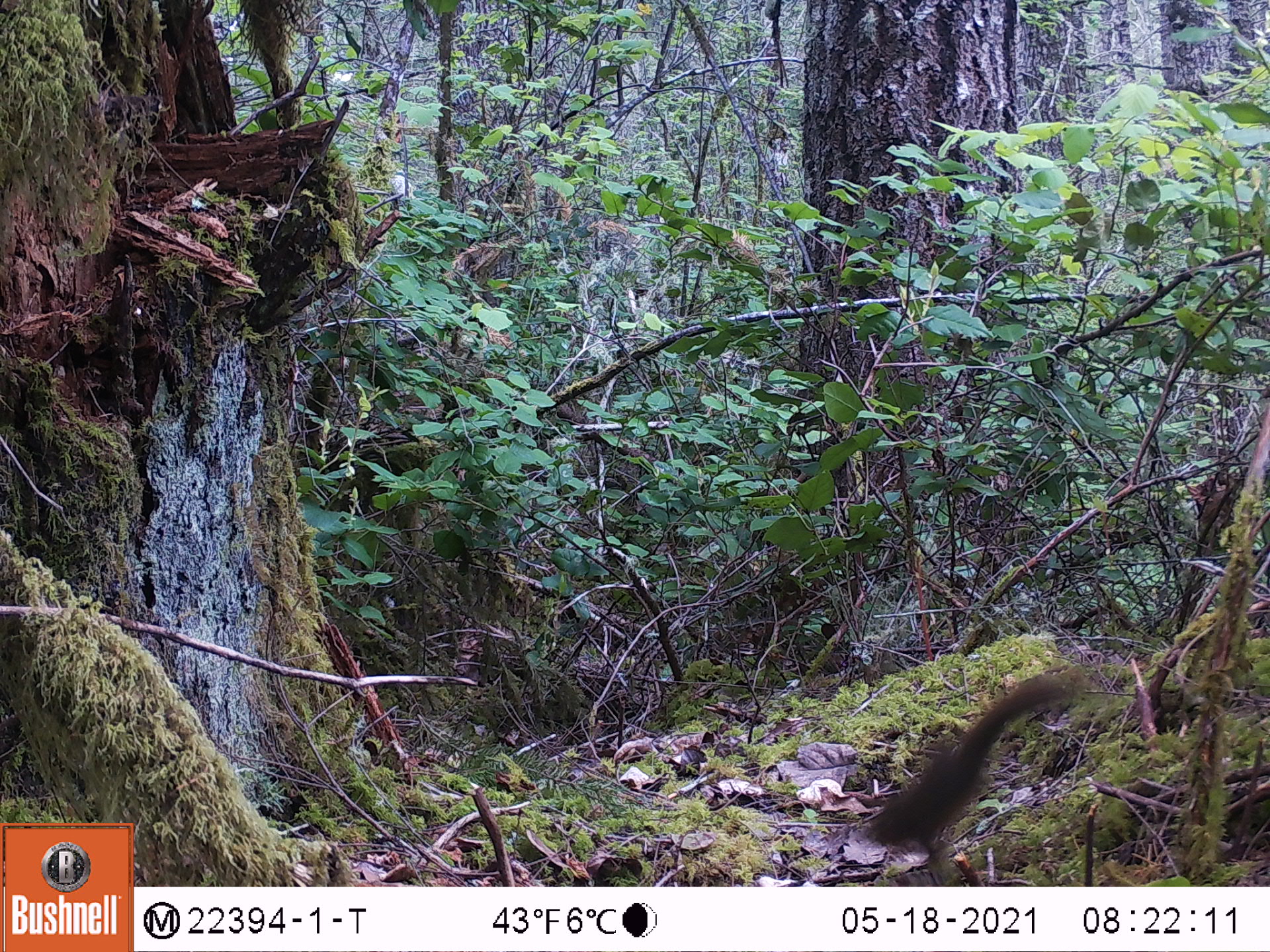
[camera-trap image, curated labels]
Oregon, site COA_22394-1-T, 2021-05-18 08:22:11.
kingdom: Animalia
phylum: Chordata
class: Mammalia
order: Rodentia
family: Sciuridae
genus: Tamiasciurus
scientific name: Tamiasciurus douglasii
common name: douglas squirrel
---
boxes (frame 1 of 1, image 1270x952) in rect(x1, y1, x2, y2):
douglas squirrel: rect(824, 650, 1127, 881)